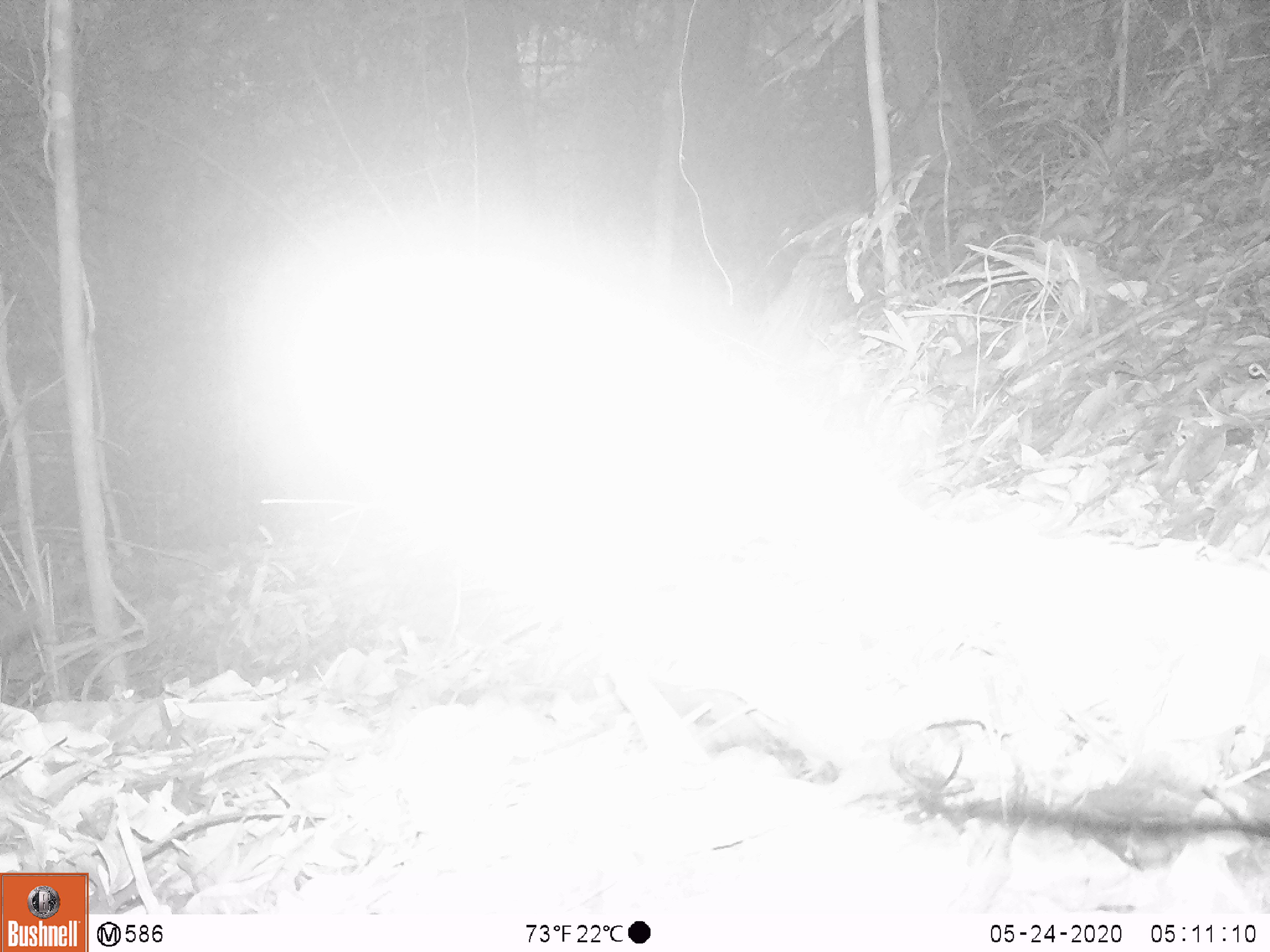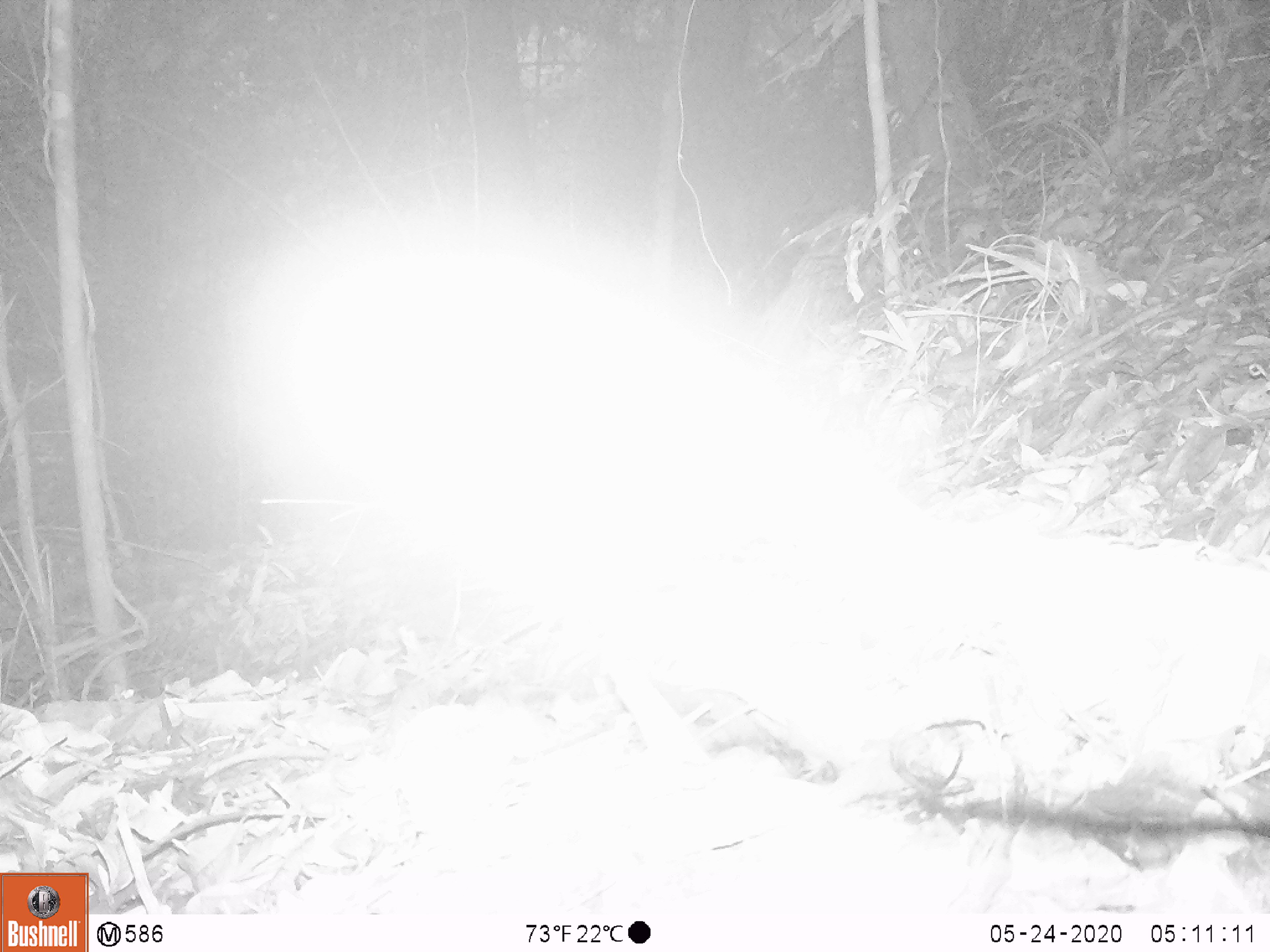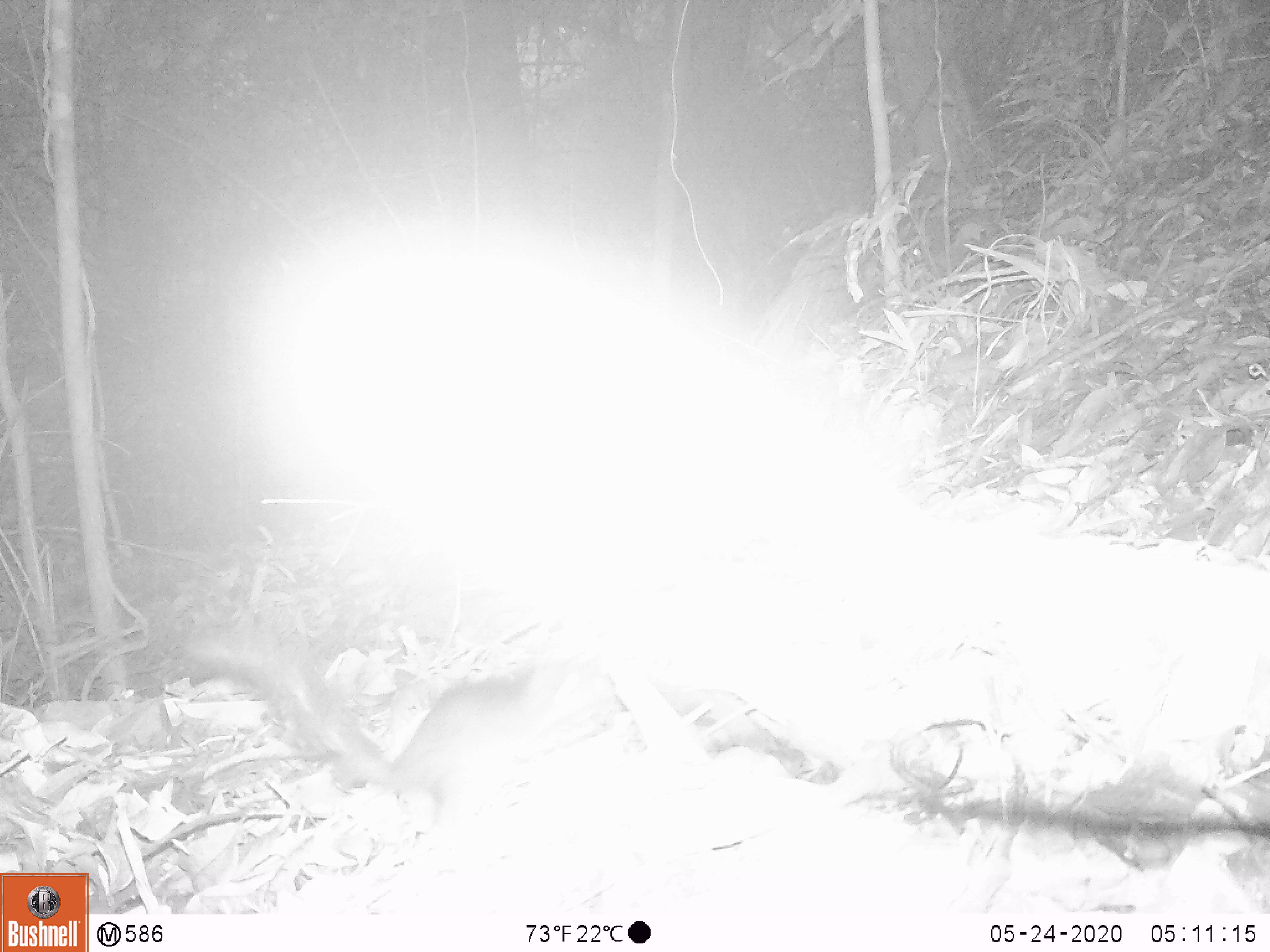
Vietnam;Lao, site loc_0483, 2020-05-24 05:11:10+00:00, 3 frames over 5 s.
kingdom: Animalia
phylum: Chordata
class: Mammalia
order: Scandentia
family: Tupaiidae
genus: Tupaia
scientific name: Tupaia belangeri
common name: northern treeshrew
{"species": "northern treeshrew (Tupaia belangeri)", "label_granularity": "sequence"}